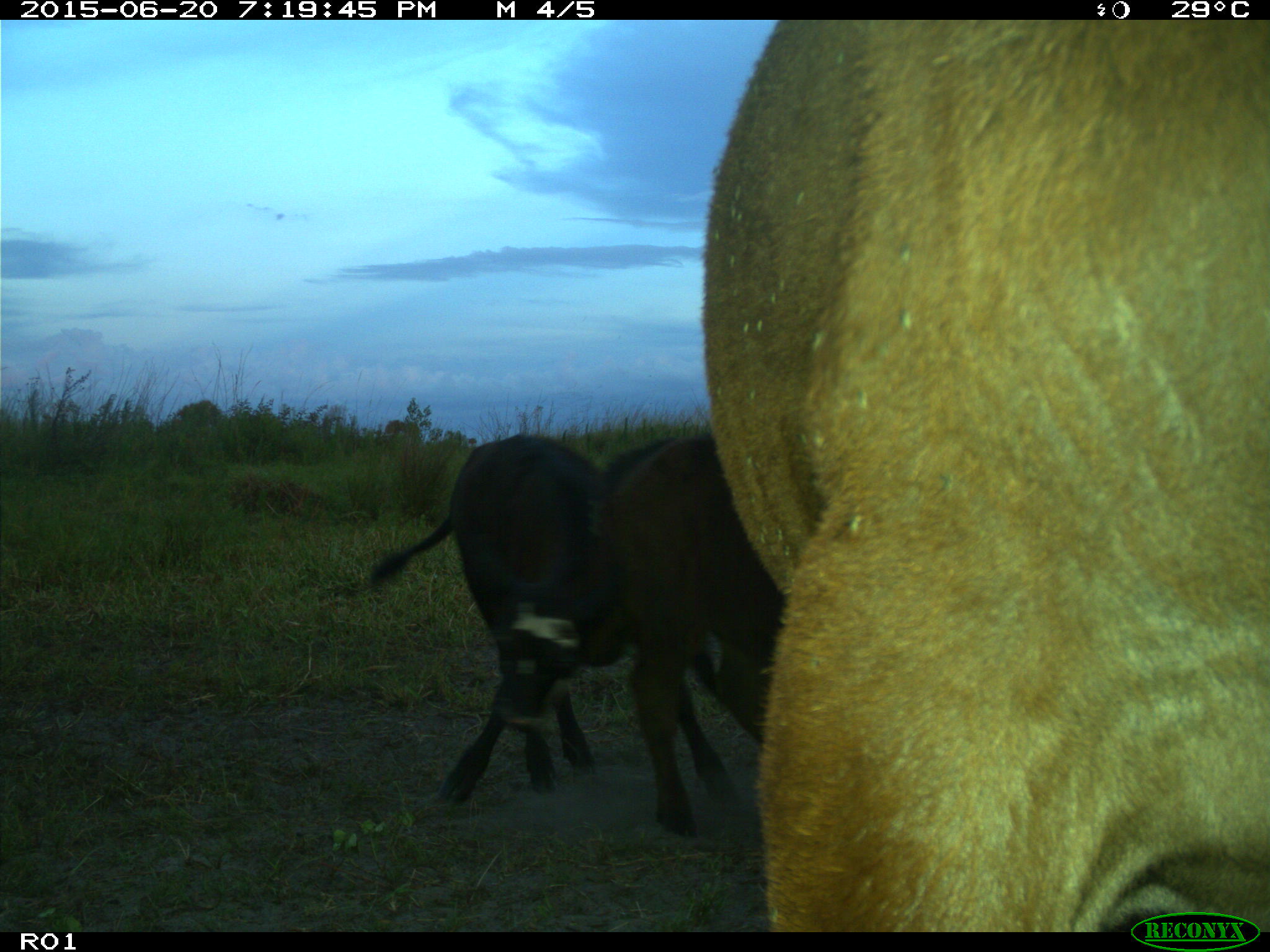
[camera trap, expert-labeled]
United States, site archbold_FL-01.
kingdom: Animalia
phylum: Chordata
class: Mammalia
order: Artiodactyla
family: Bovidae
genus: Bos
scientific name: Bos taurus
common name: domestic cow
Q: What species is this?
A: Bos taurus (domestic cow).